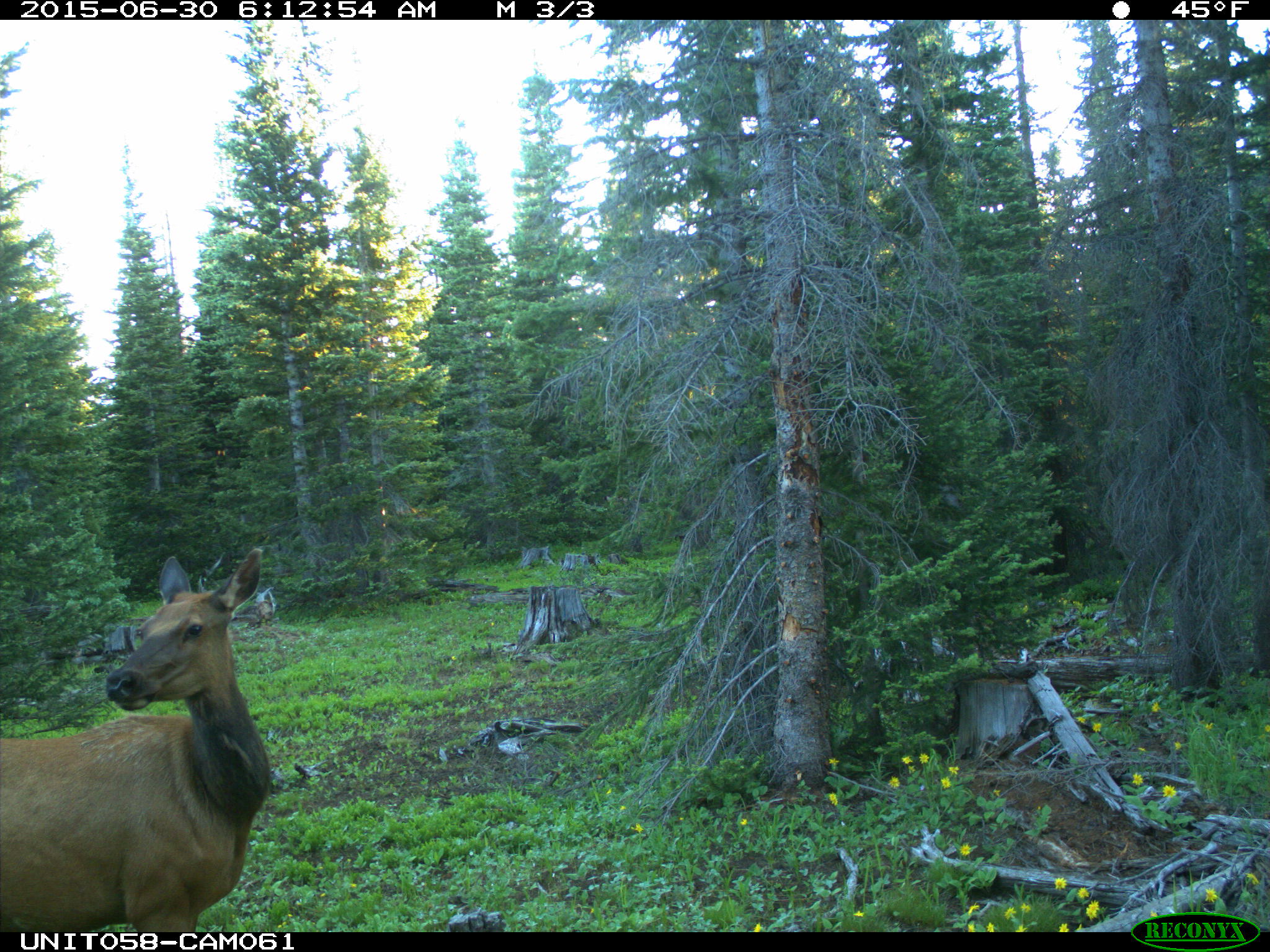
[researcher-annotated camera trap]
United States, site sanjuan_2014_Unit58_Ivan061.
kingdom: Animalia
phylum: Chordata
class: Mammalia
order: Artiodactyla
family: Cervidae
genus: Cervus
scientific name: Cervus elaphus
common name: red deer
Cervus elaphus (red deer).